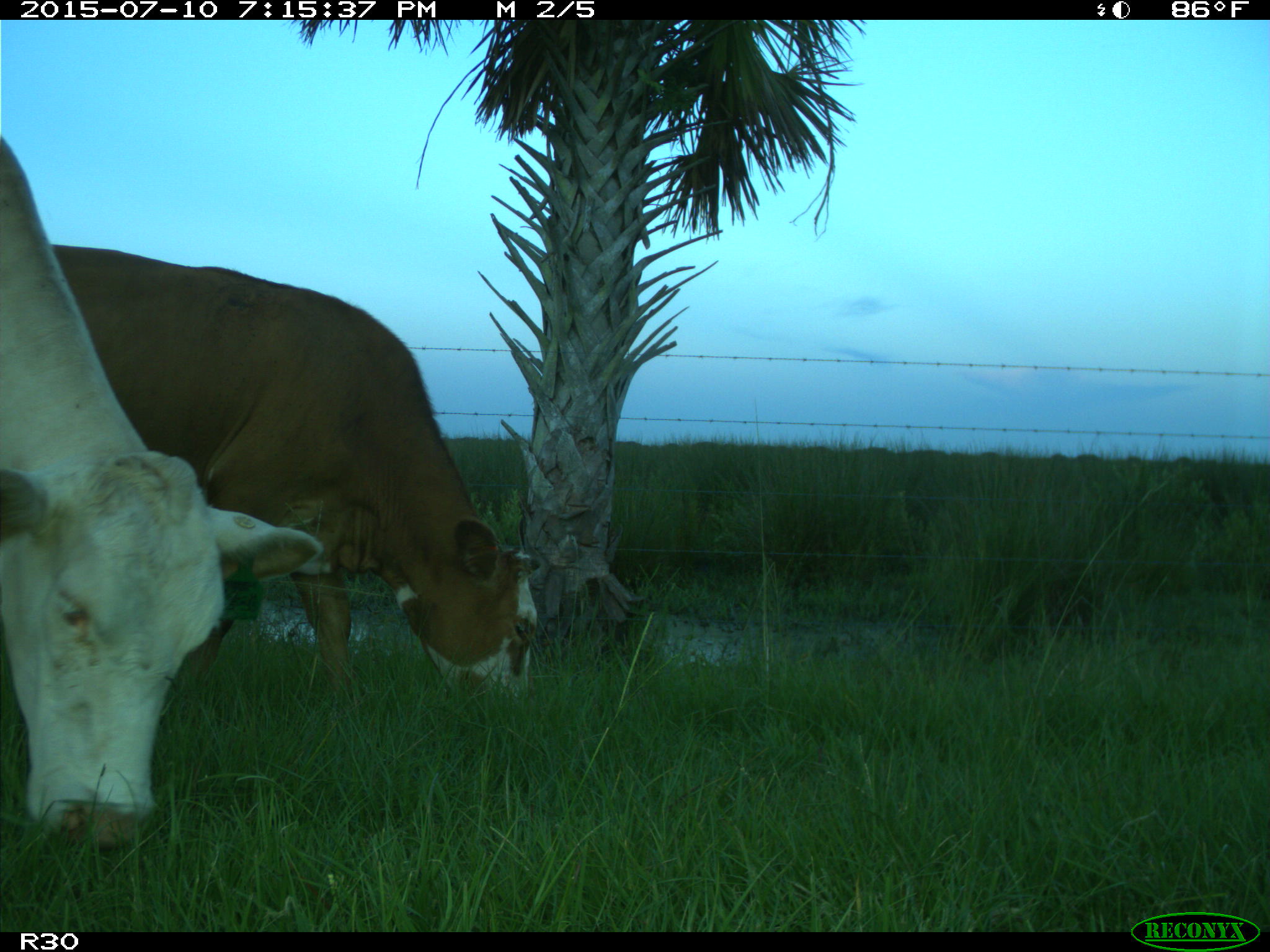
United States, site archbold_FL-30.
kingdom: Animalia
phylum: Chordata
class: Mammalia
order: Artiodactyla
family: Bovidae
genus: Bos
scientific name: Bos taurus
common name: domestic cow